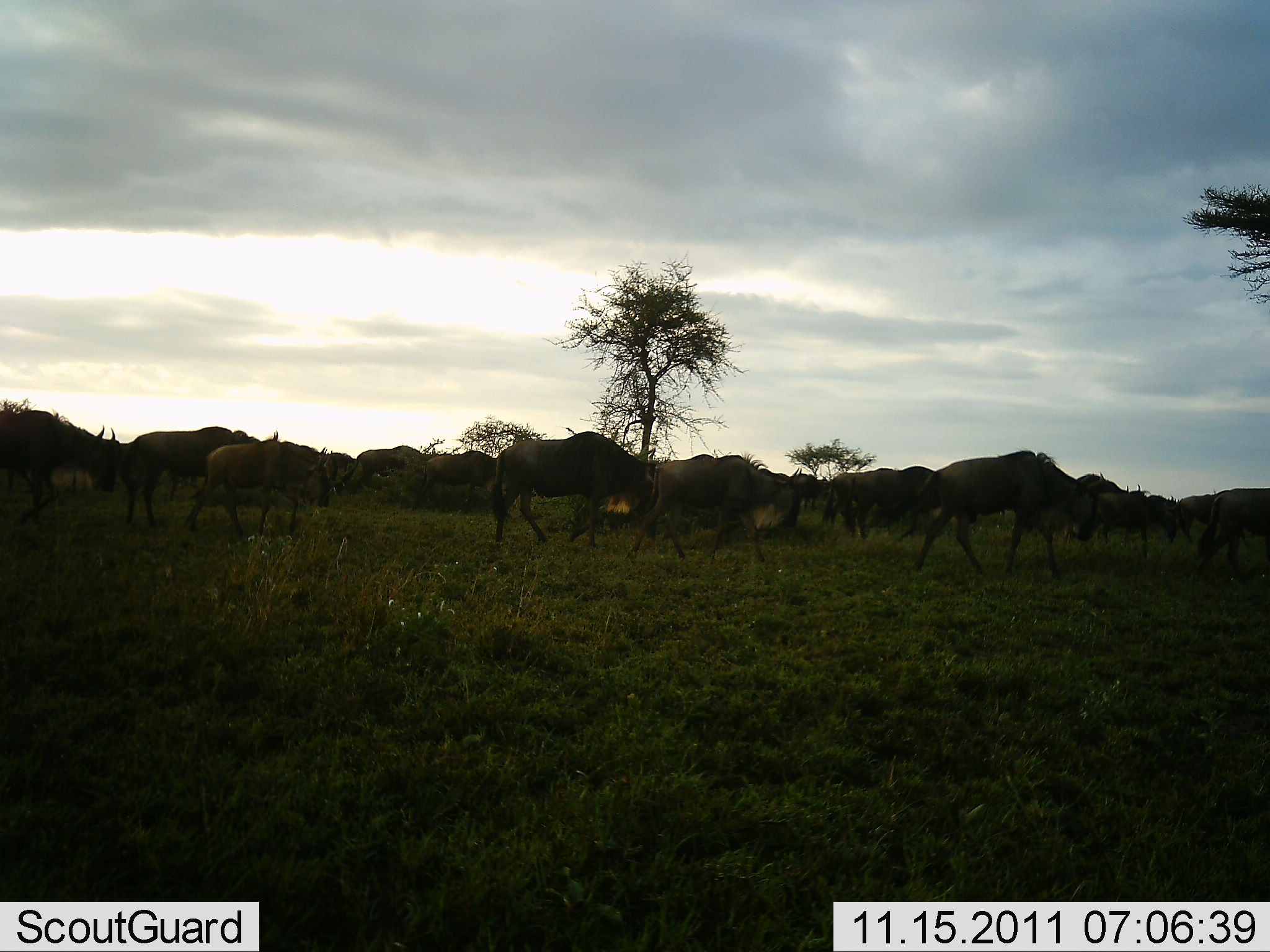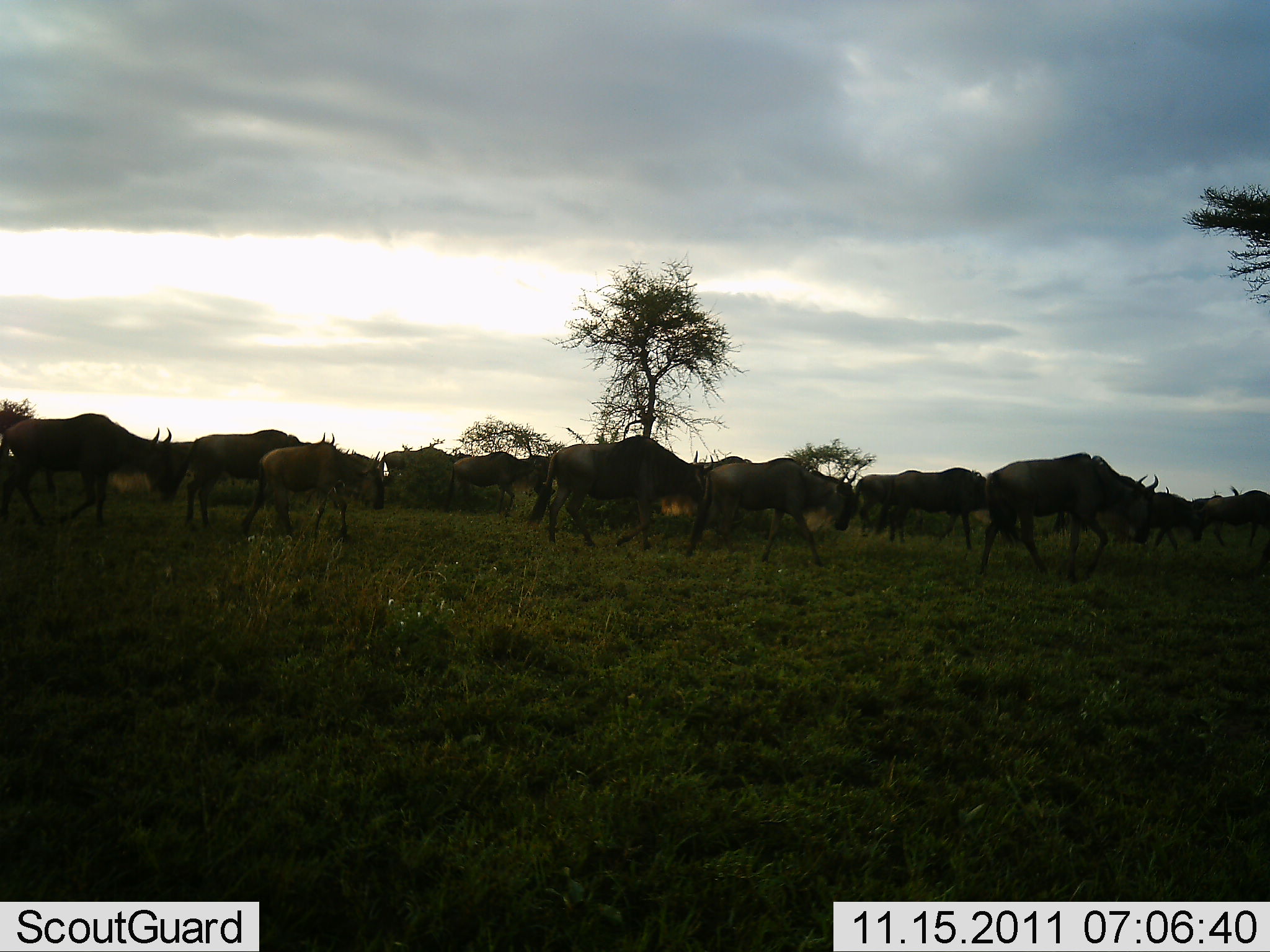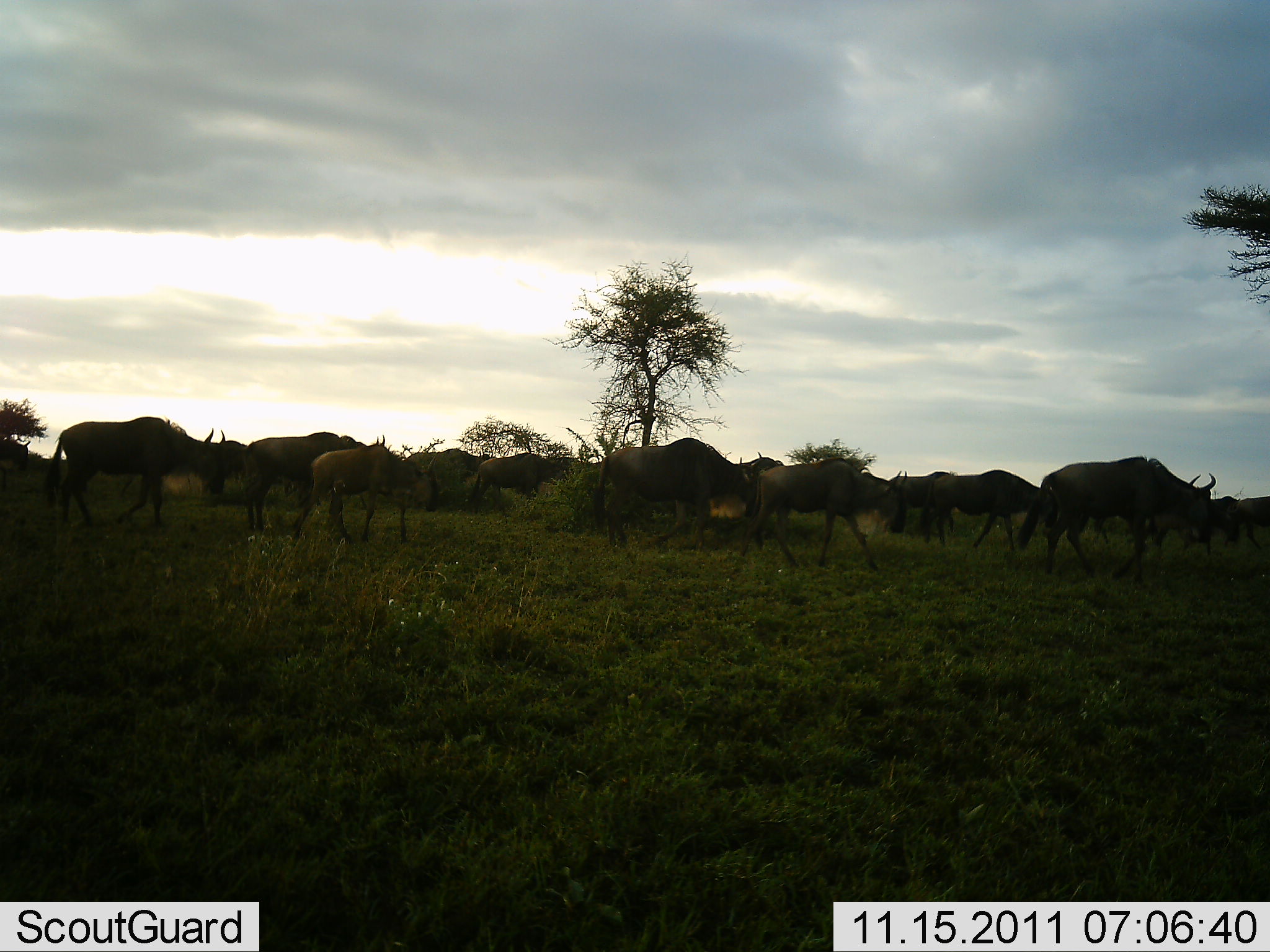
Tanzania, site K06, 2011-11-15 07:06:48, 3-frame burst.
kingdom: Animalia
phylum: Chordata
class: Mammalia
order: Artiodactyla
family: Bovidae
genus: Connochaetes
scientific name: Connochaetes taurinus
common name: blue wildebeest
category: wildebeest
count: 11-50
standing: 0%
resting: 0%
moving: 100%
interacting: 0%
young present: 18%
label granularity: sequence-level